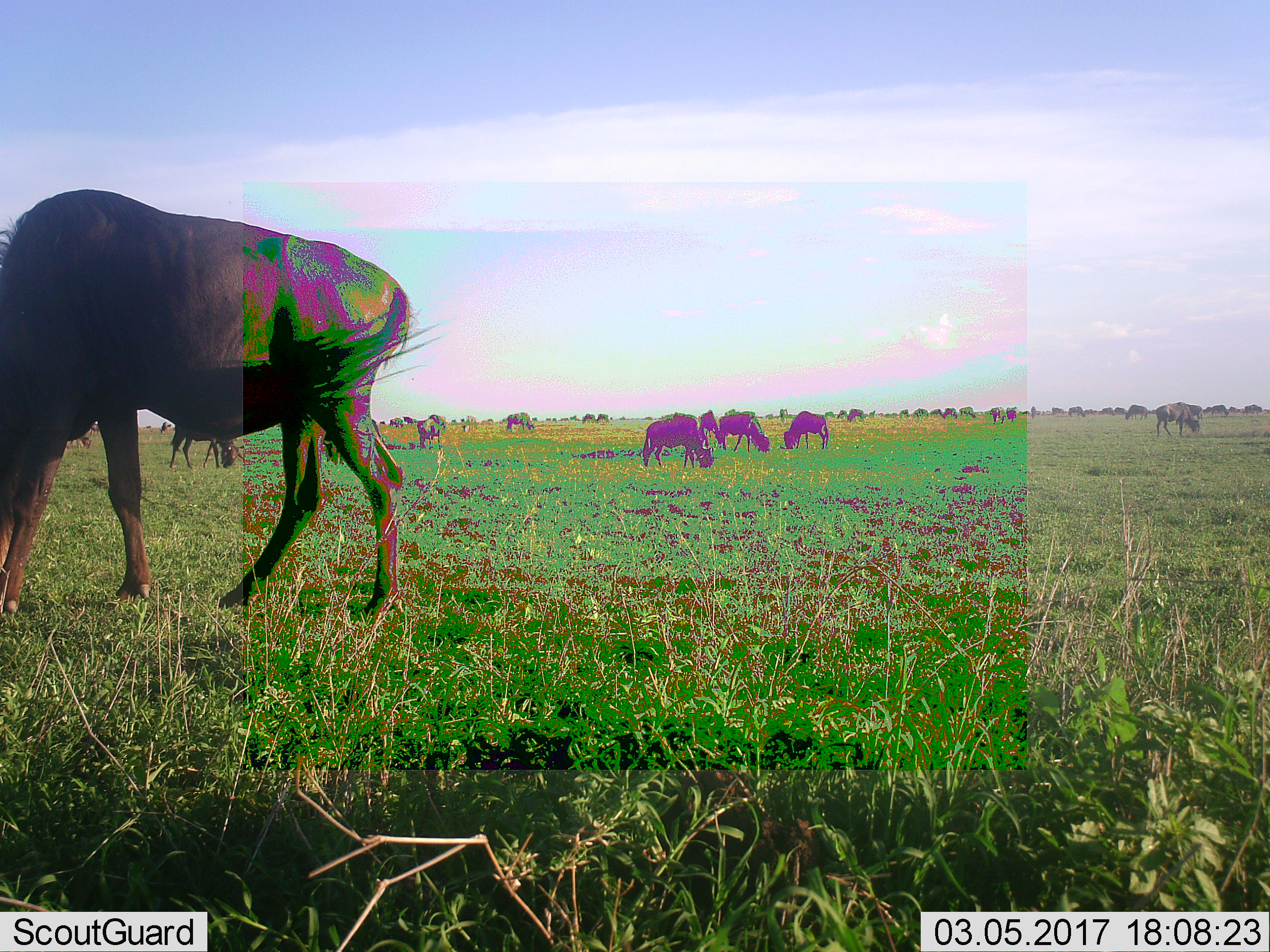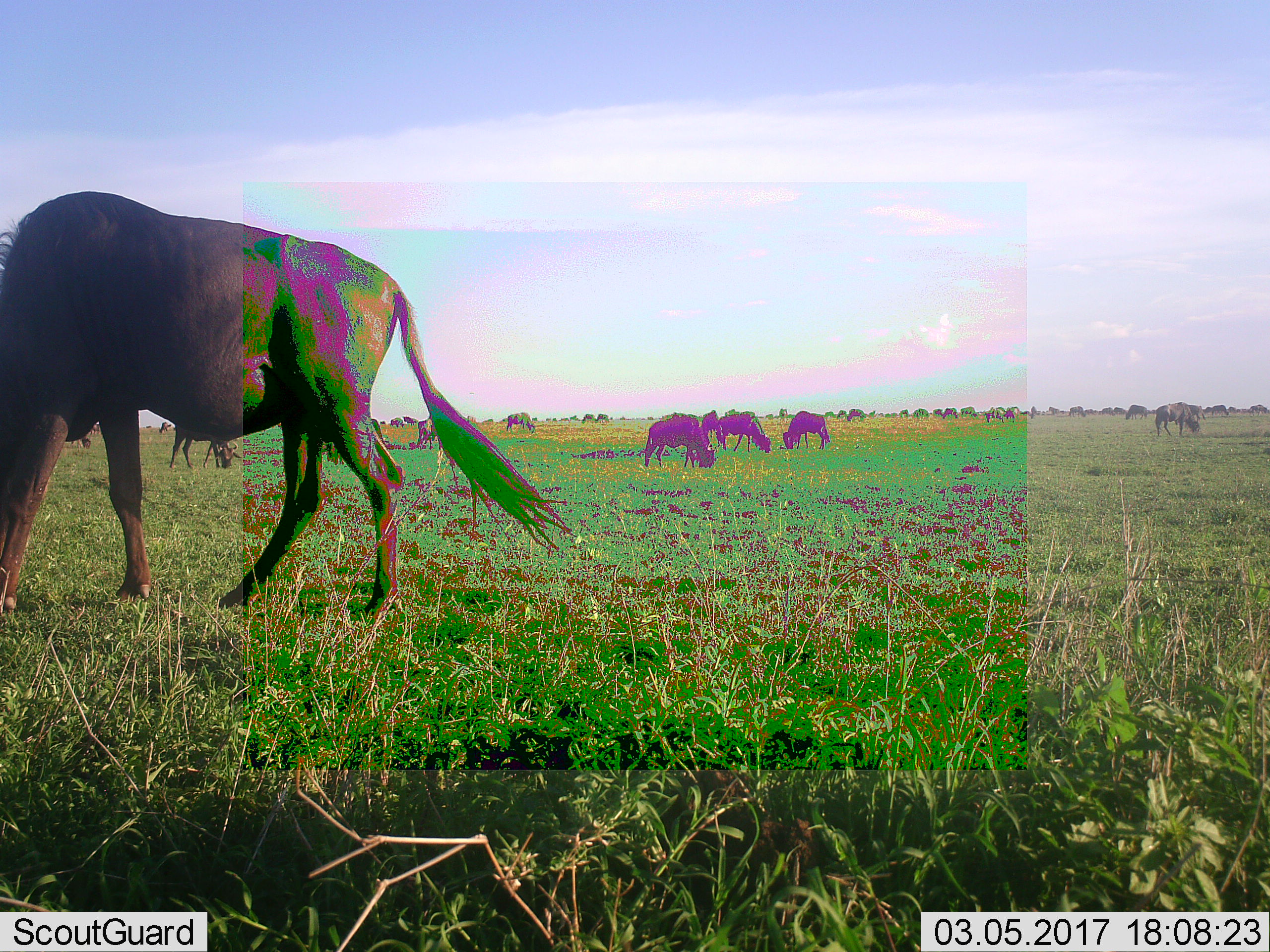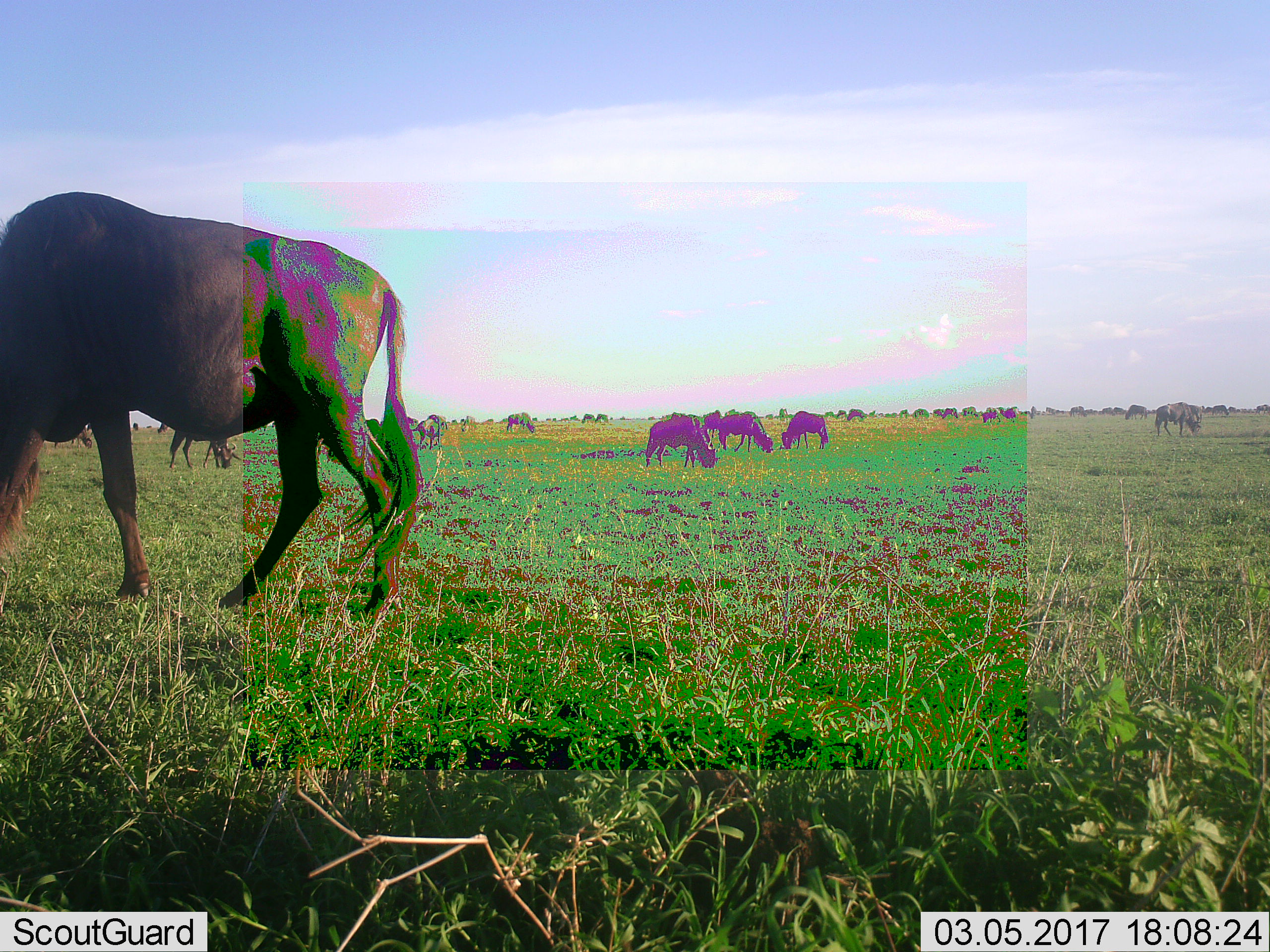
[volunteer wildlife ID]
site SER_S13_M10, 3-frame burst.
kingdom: Animalia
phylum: Chordata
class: Mammalia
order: Artiodactyla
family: Bovidae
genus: Connochaetes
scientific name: Connochaetes taurinus taurinus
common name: blue wildebeest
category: wildebeestblue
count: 51+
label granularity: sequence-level